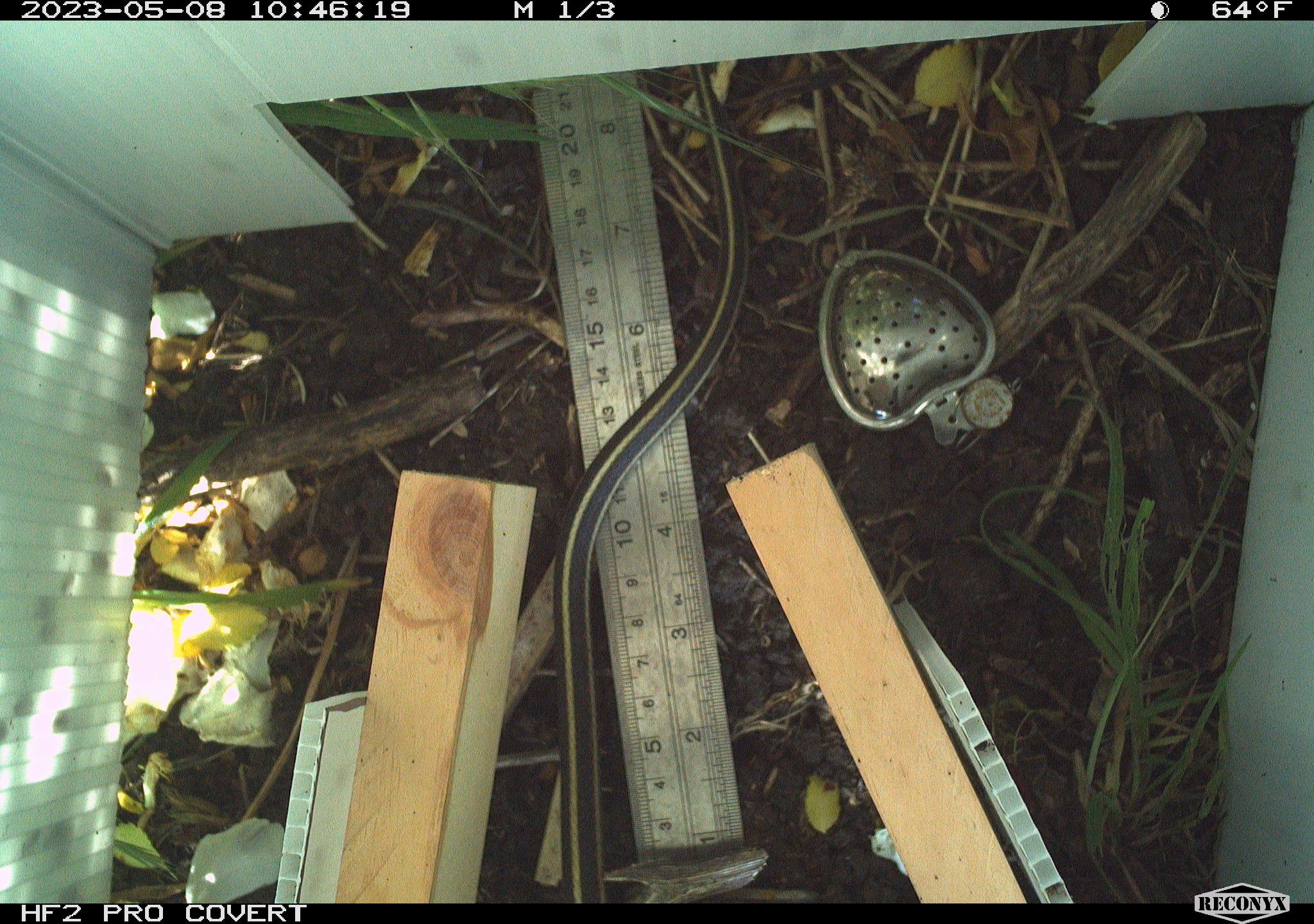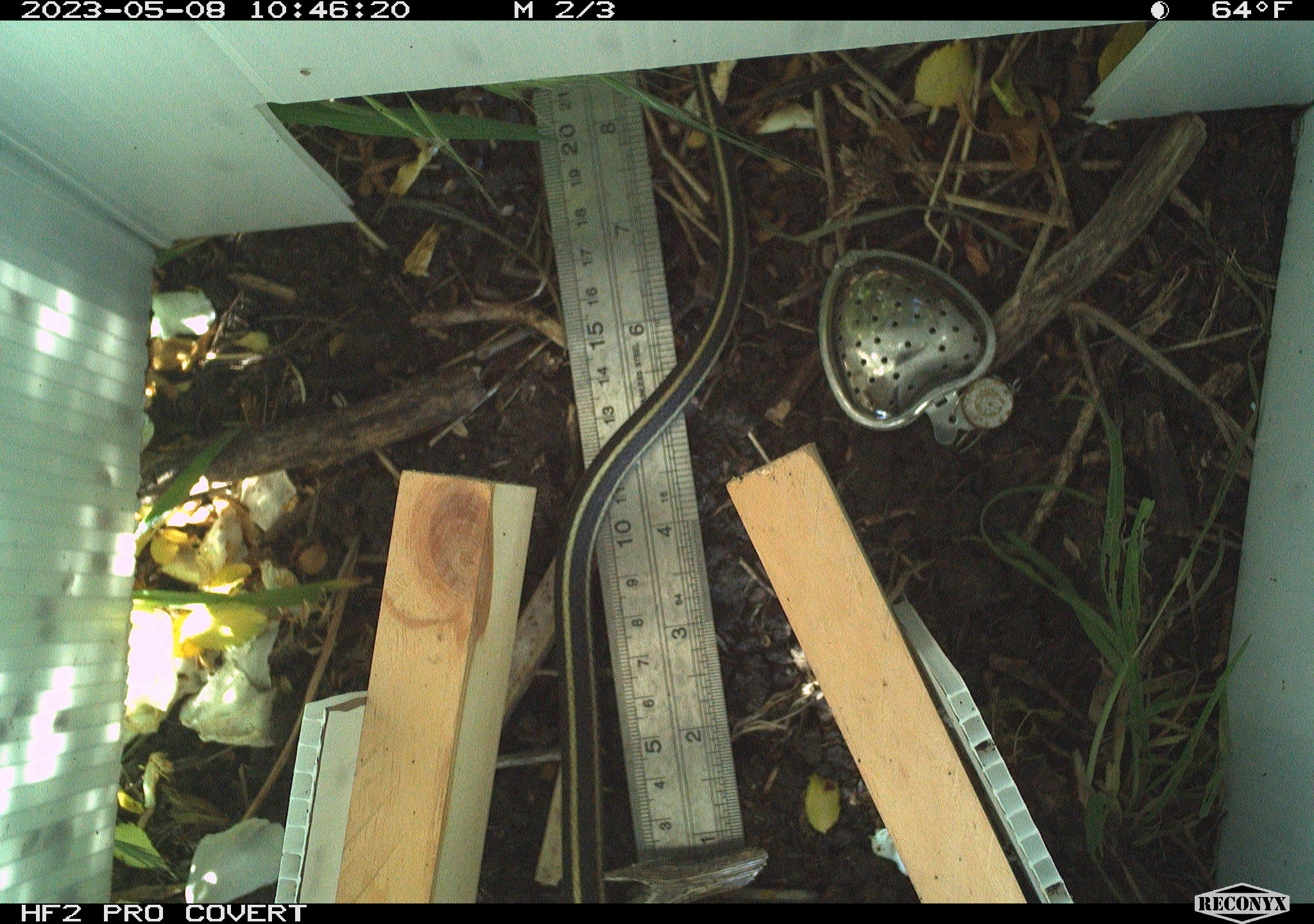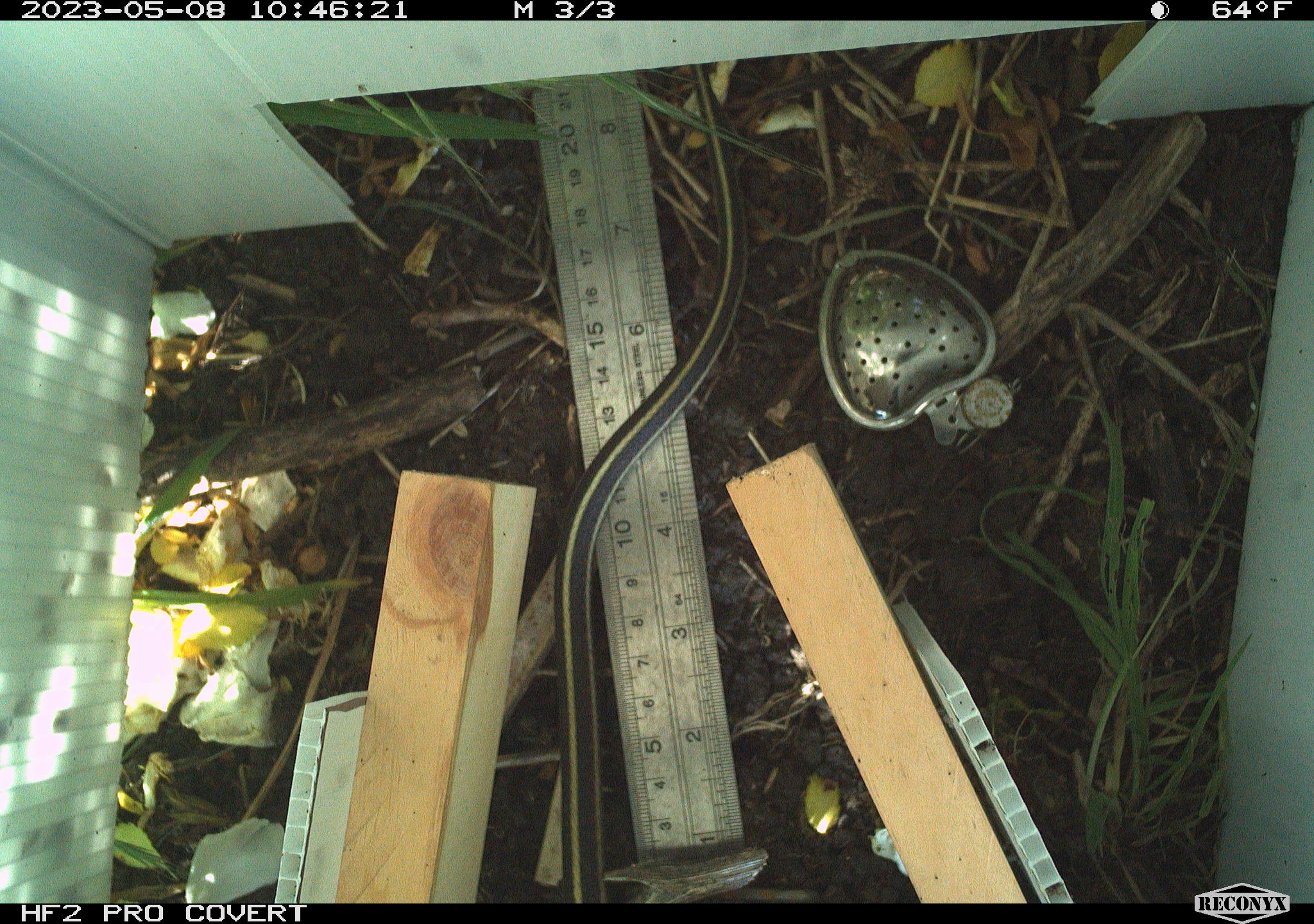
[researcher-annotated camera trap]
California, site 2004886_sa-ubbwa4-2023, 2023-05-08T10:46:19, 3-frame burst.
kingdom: Animalia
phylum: Chordata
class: Reptilia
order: Squamata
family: Colubridae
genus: Thamnophis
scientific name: Thamnophis sirtalis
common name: common gartersnake